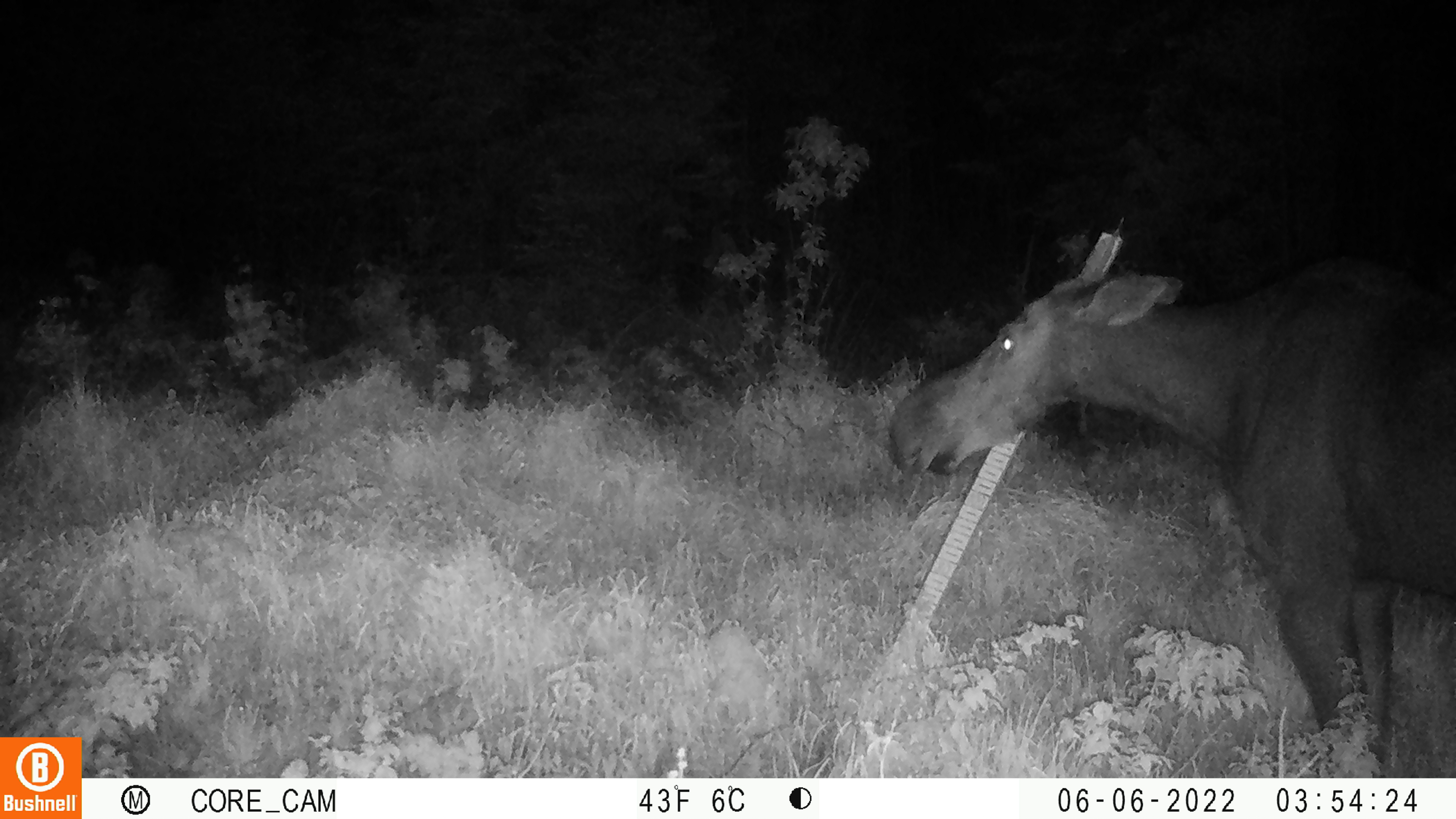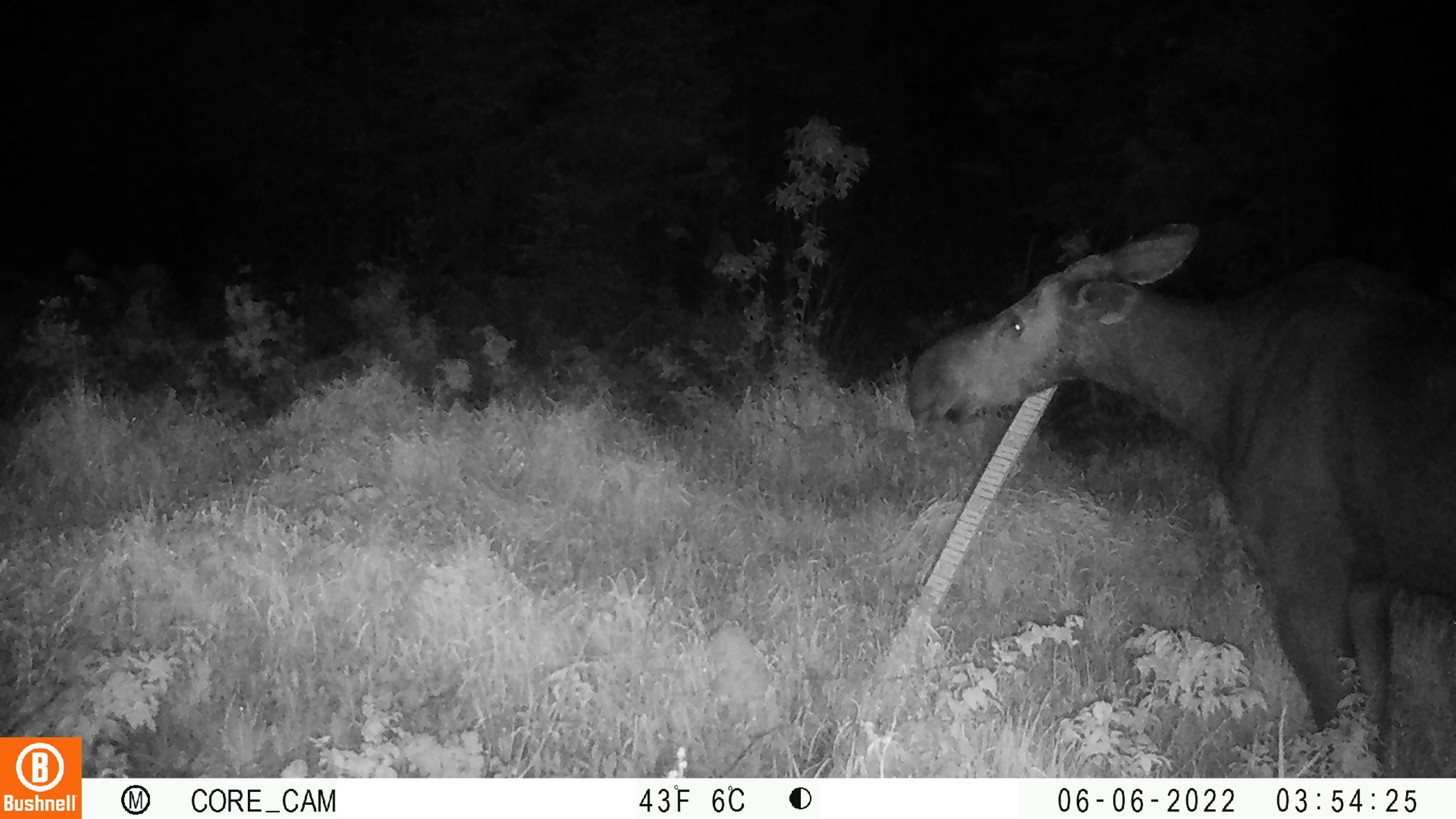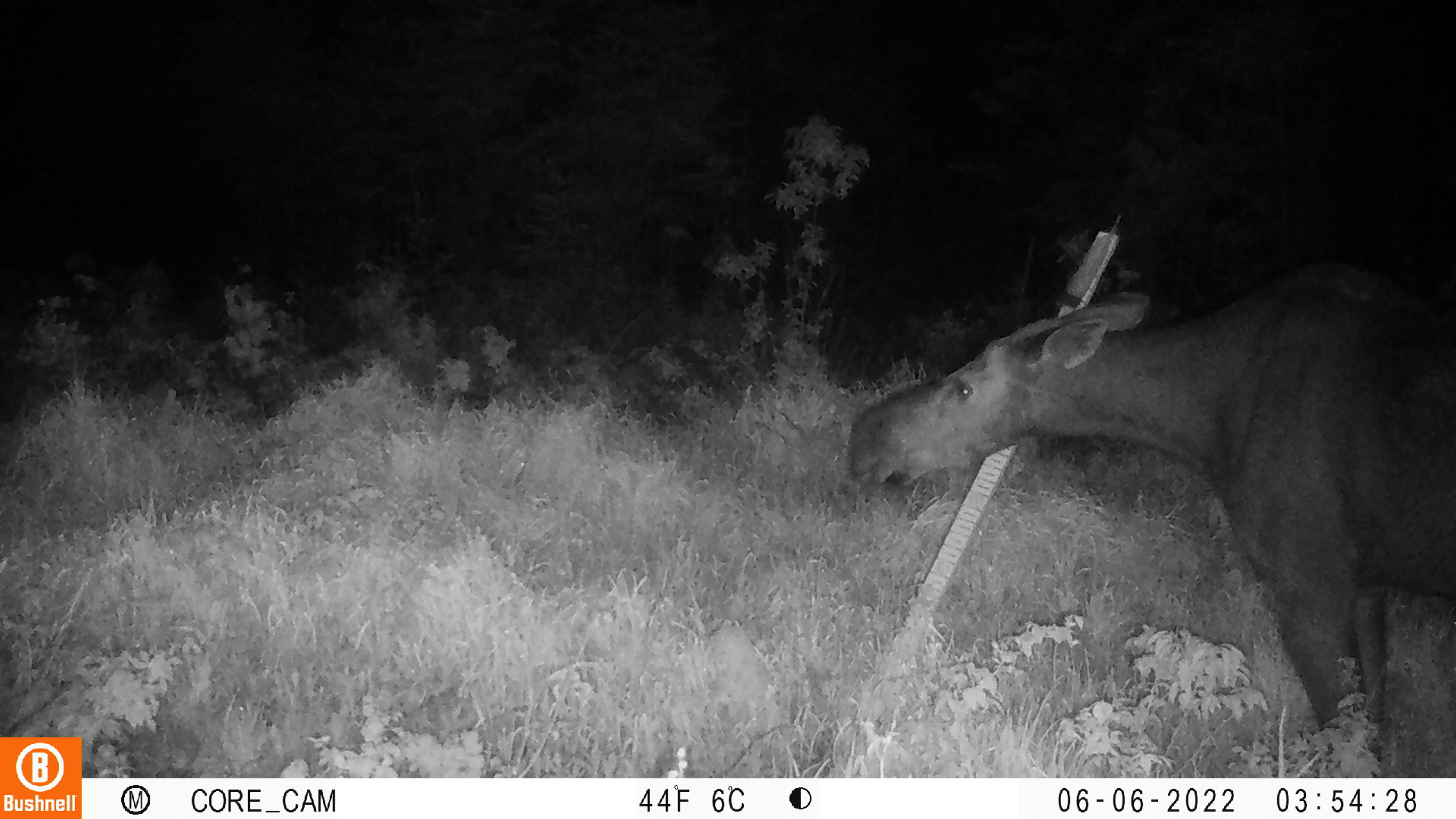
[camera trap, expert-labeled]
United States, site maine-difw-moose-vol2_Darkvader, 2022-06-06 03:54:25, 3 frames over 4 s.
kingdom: Animalia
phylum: Chordata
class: Mammalia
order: Artiodactyla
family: Cervidae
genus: Alces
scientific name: Alces alces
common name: moose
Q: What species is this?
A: Moose (Alces alces).